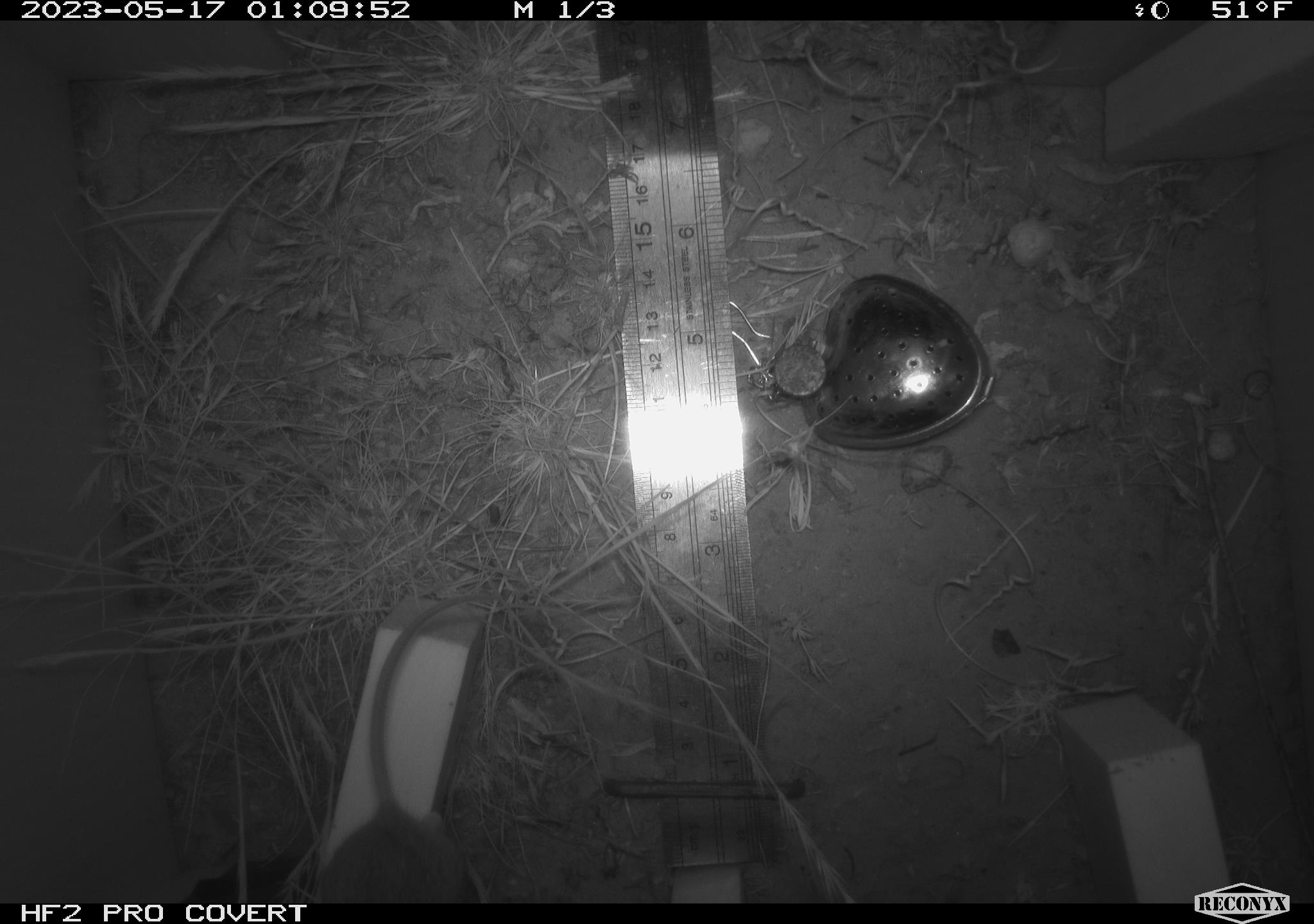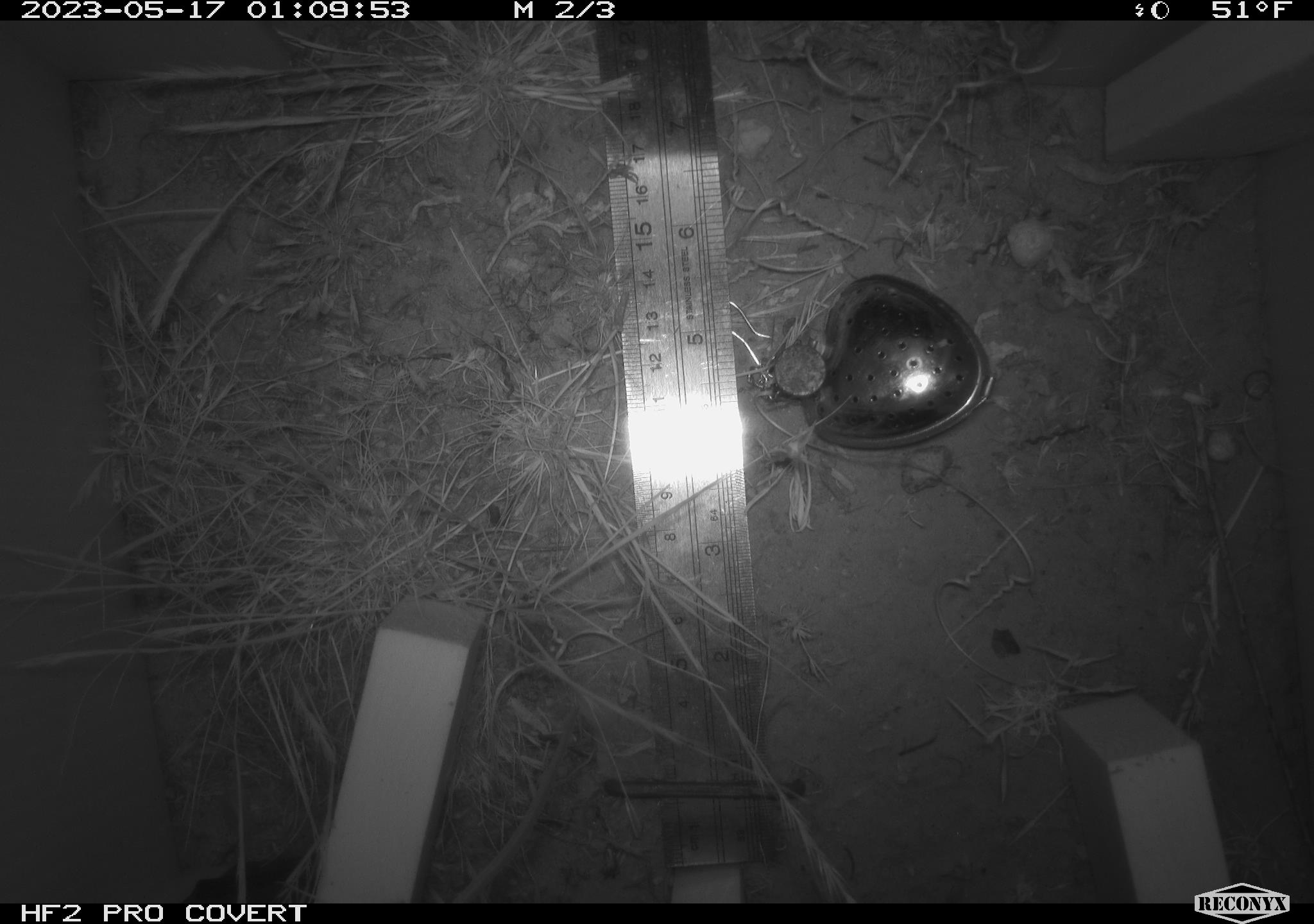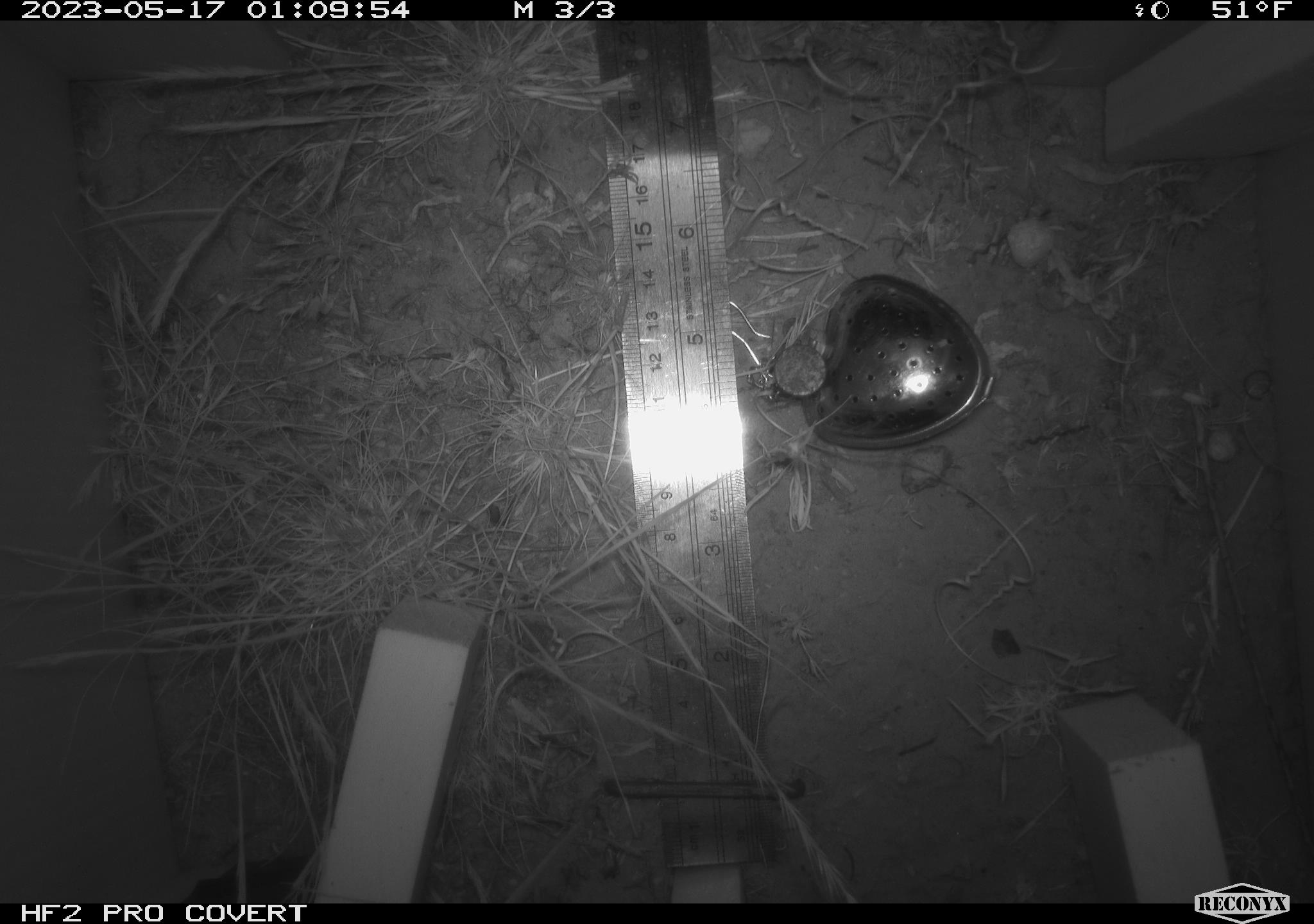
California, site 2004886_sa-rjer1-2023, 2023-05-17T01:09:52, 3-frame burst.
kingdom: Animalia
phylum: Chordata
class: Mammalia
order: Rodentia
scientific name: Rodentia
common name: mouse species